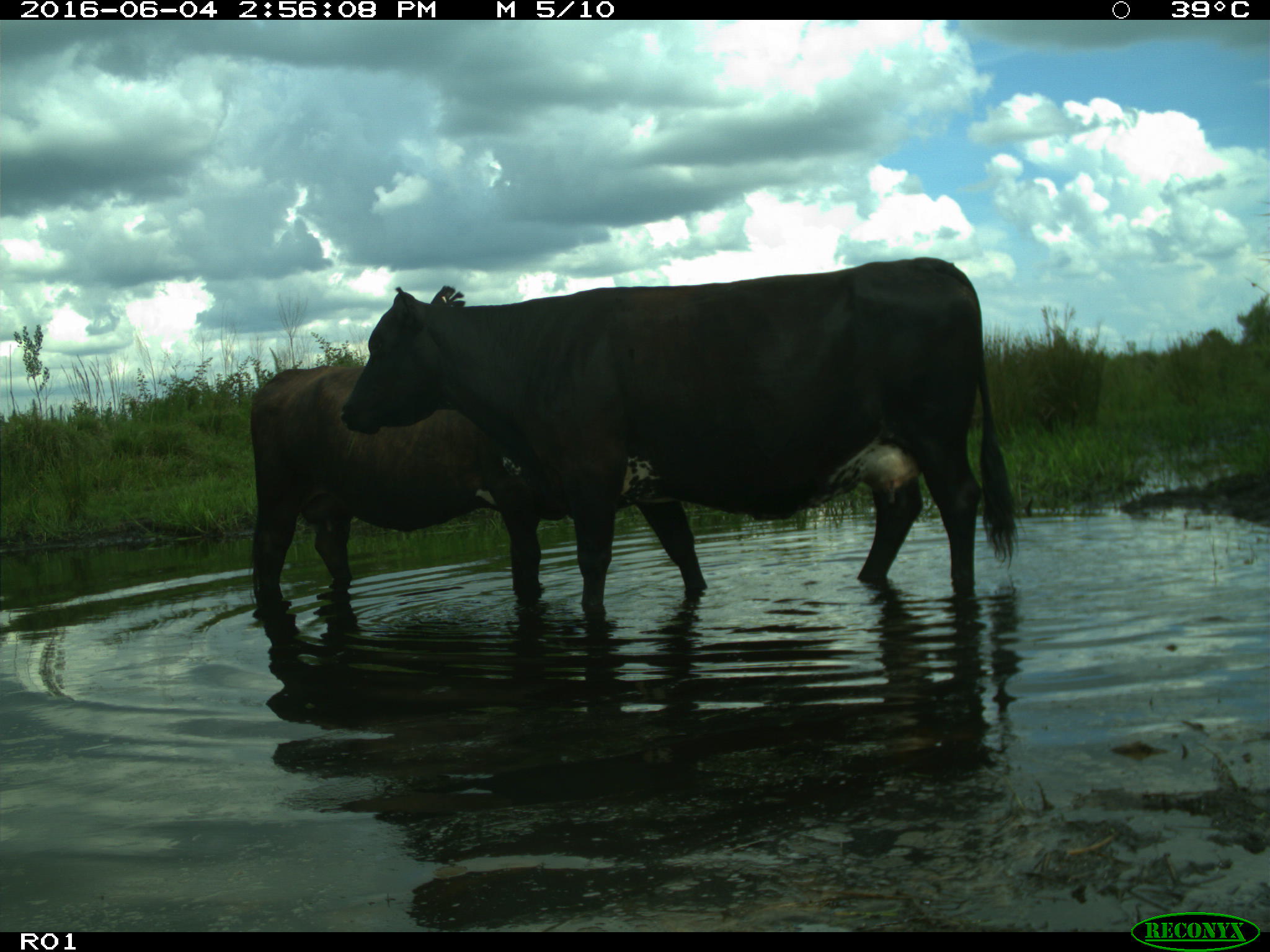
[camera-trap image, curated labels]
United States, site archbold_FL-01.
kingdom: Animalia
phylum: Chordata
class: Mammalia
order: Artiodactyla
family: Bovidae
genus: Bos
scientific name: Bos taurus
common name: domestic cow